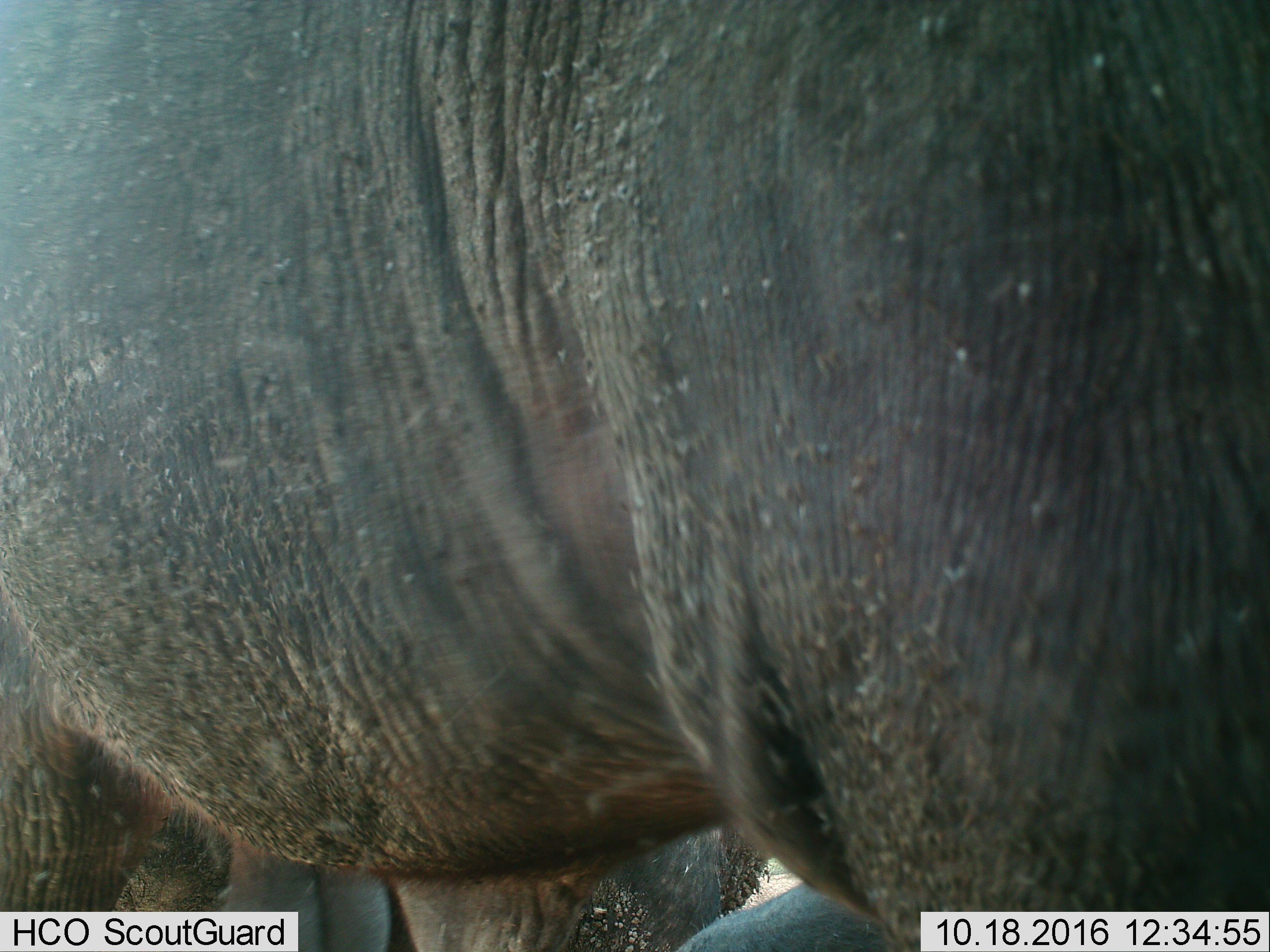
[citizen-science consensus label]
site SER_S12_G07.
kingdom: Animalia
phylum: Chordata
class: Mammalia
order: Proboscidea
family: Elephantidae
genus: Loxodonta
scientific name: Loxodonta africana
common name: african bush elephant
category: elephant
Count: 1.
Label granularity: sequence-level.